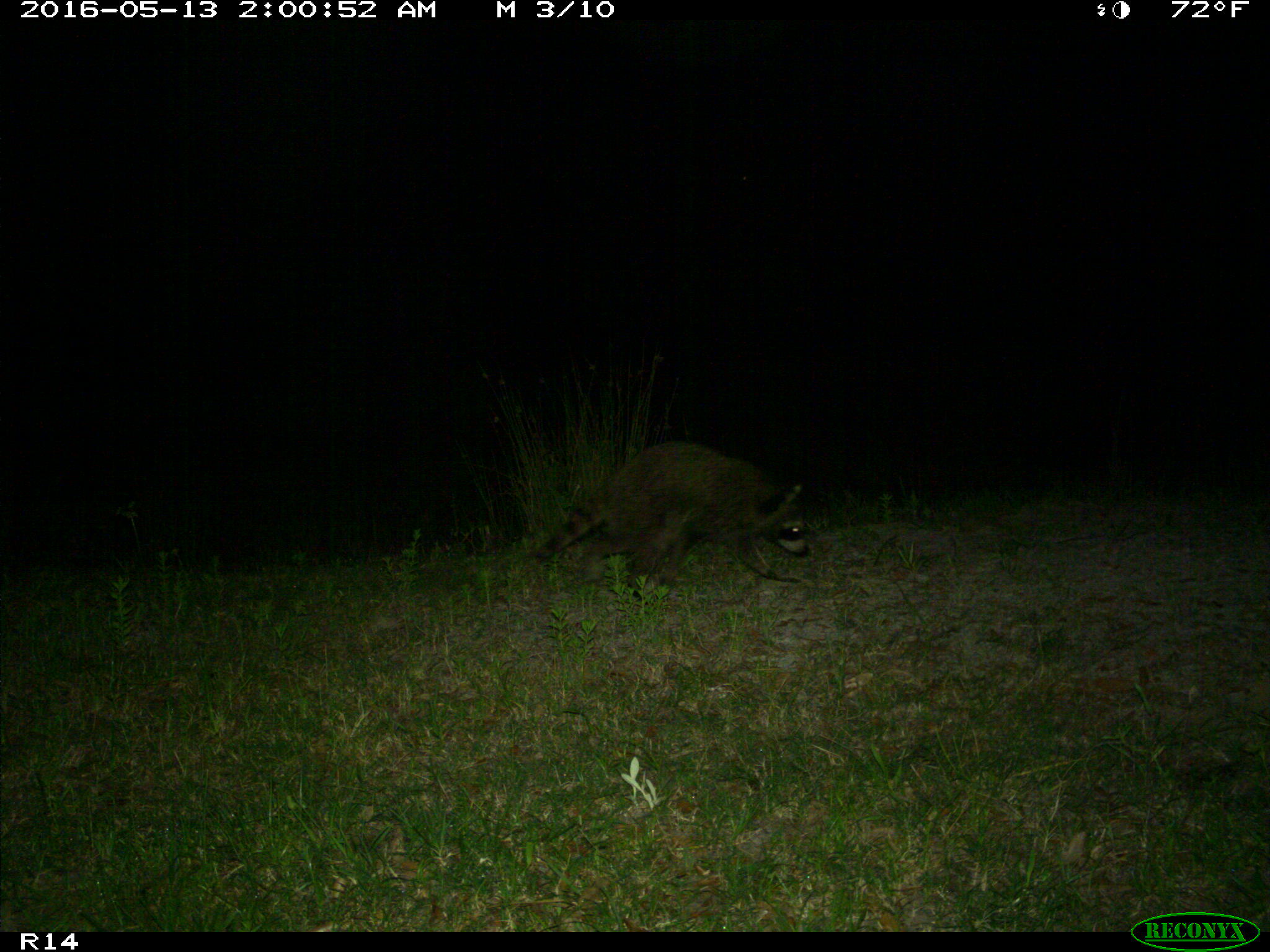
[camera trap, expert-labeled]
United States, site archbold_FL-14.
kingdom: Animalia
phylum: Chordata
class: Mammalia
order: Carnivora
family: Procyonidae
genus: Procyon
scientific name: Procyon lotor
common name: common raccoon